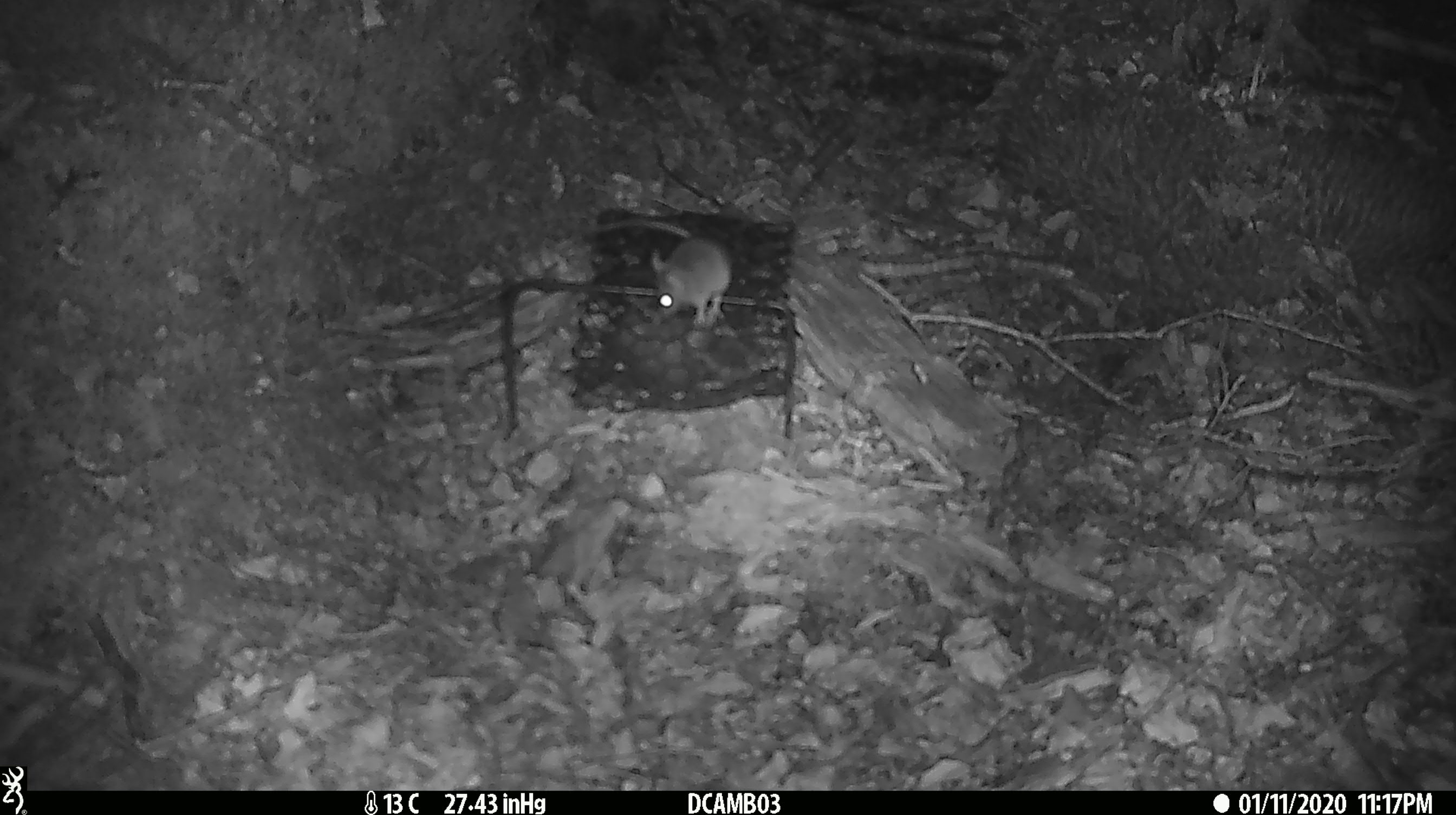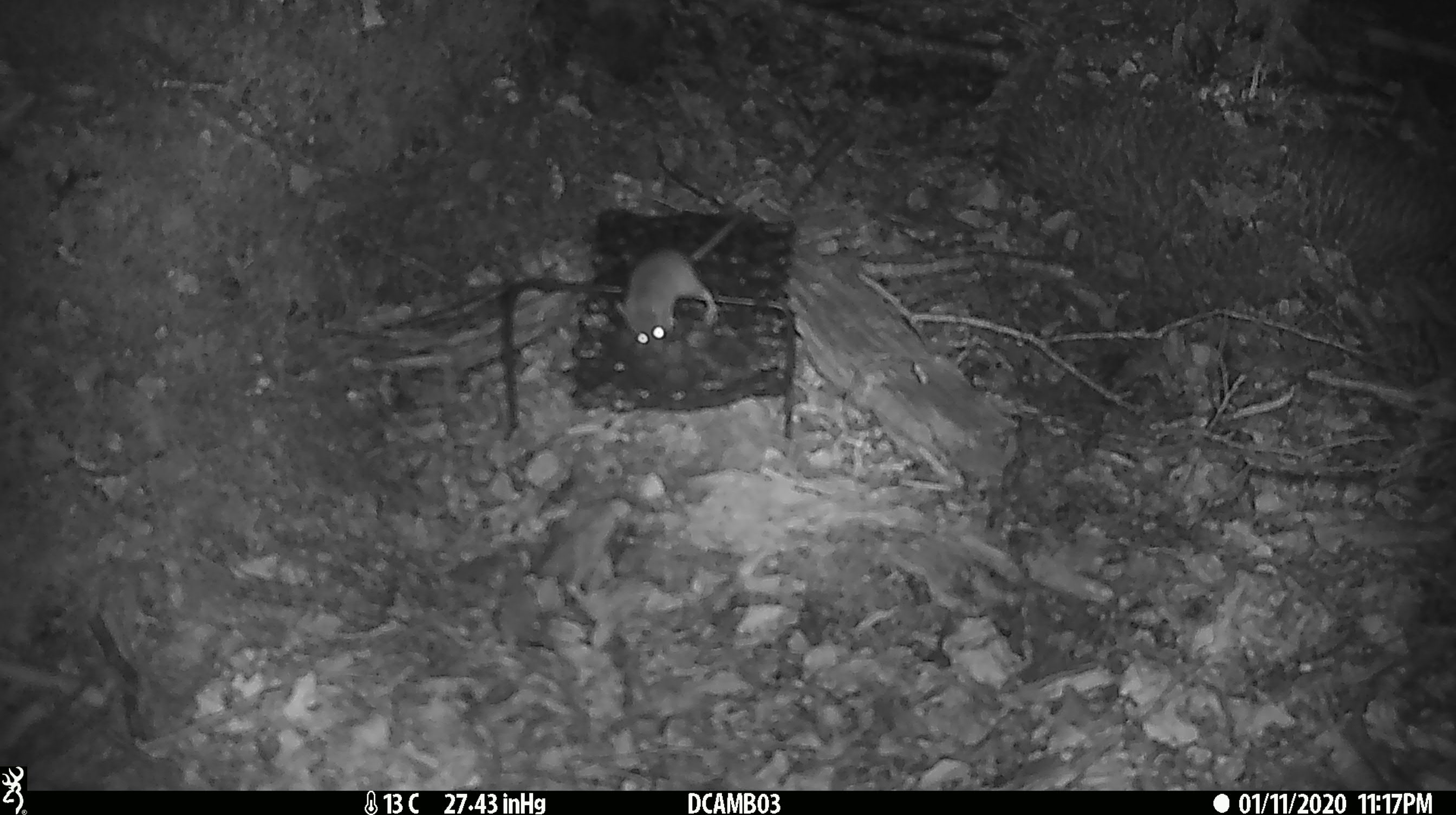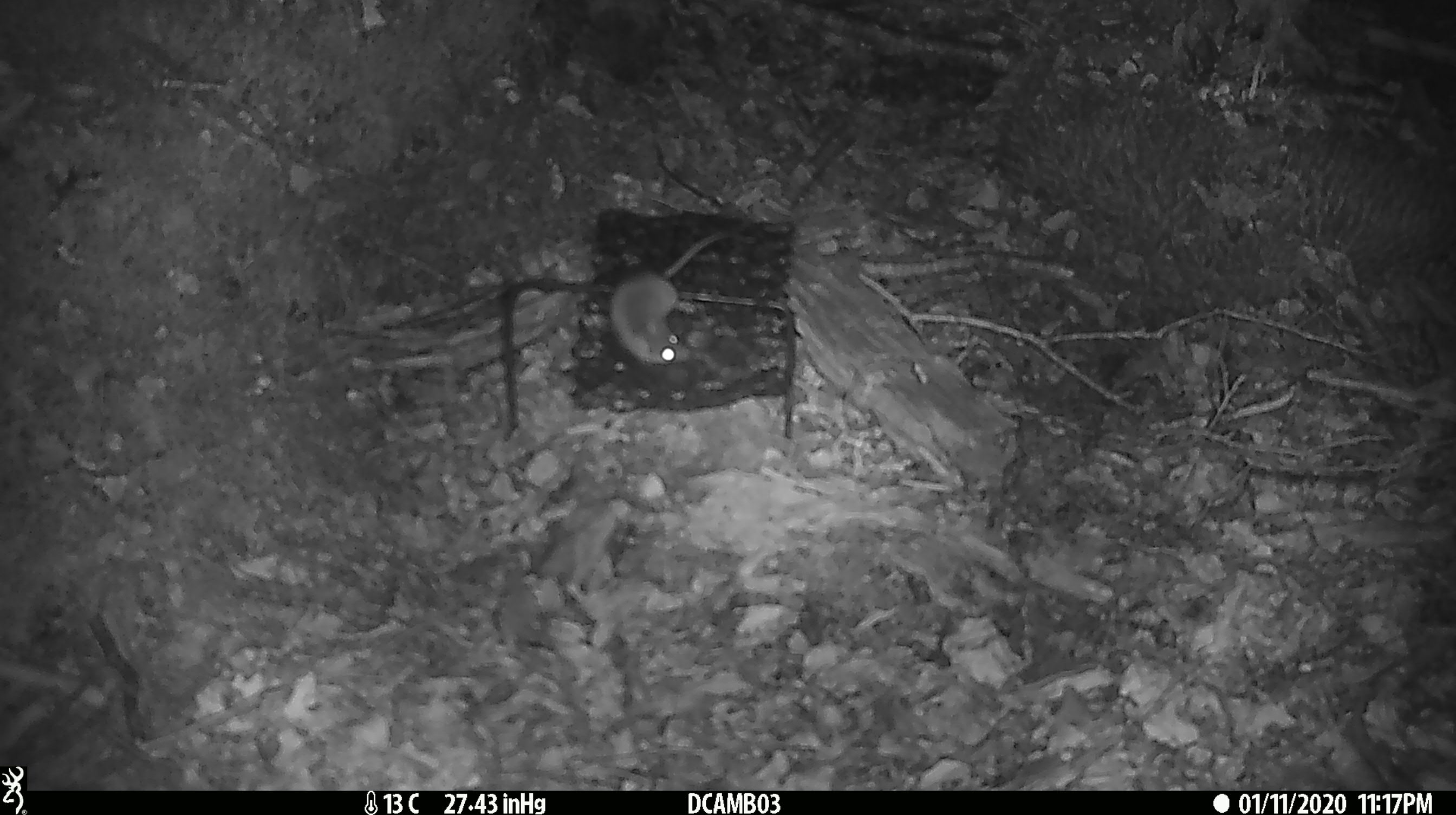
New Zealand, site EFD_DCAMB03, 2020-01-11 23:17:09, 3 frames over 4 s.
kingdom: Animalia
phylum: Chordata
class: Mammalia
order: Rodentia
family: Muridae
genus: Mus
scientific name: Mus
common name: mouse